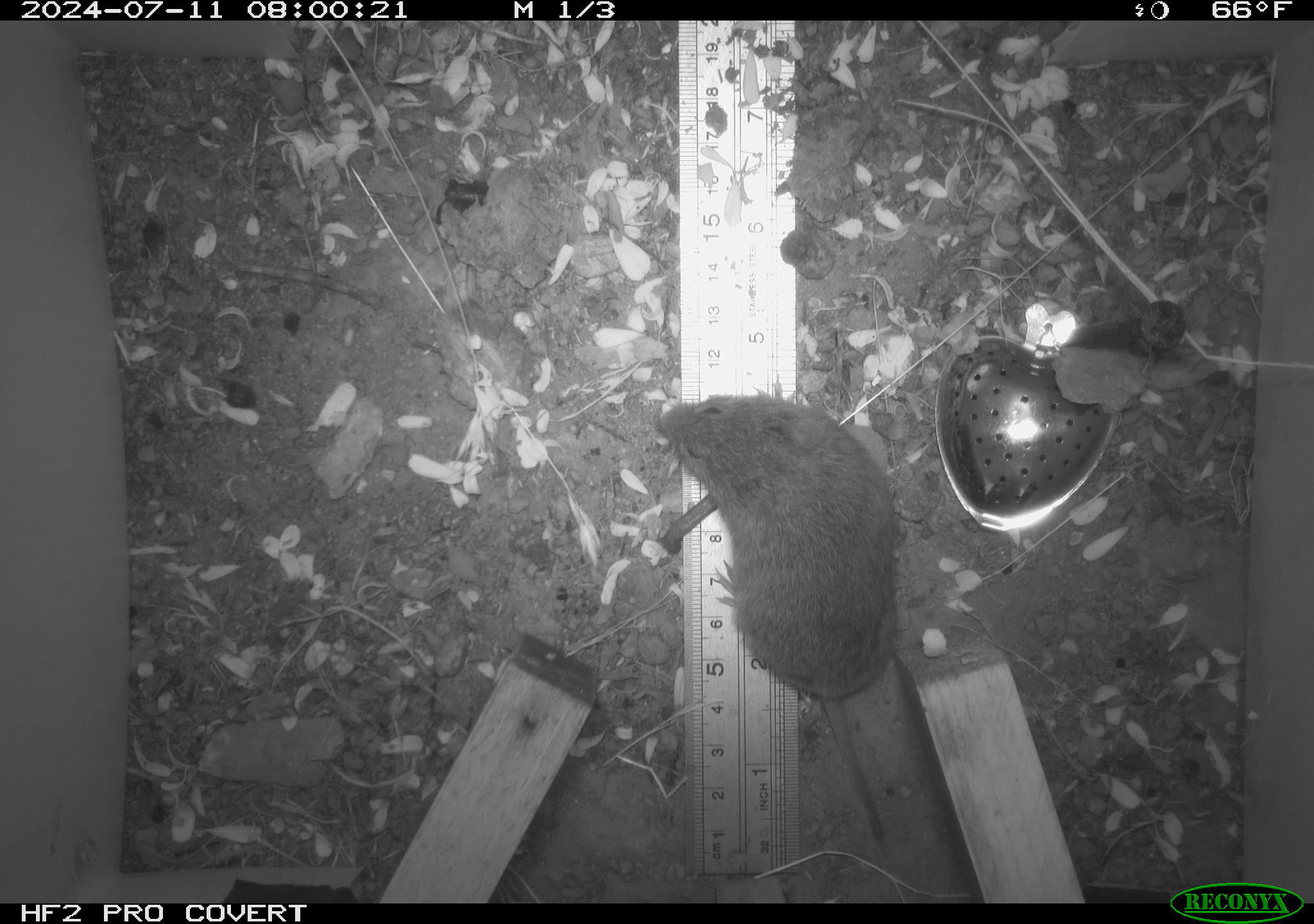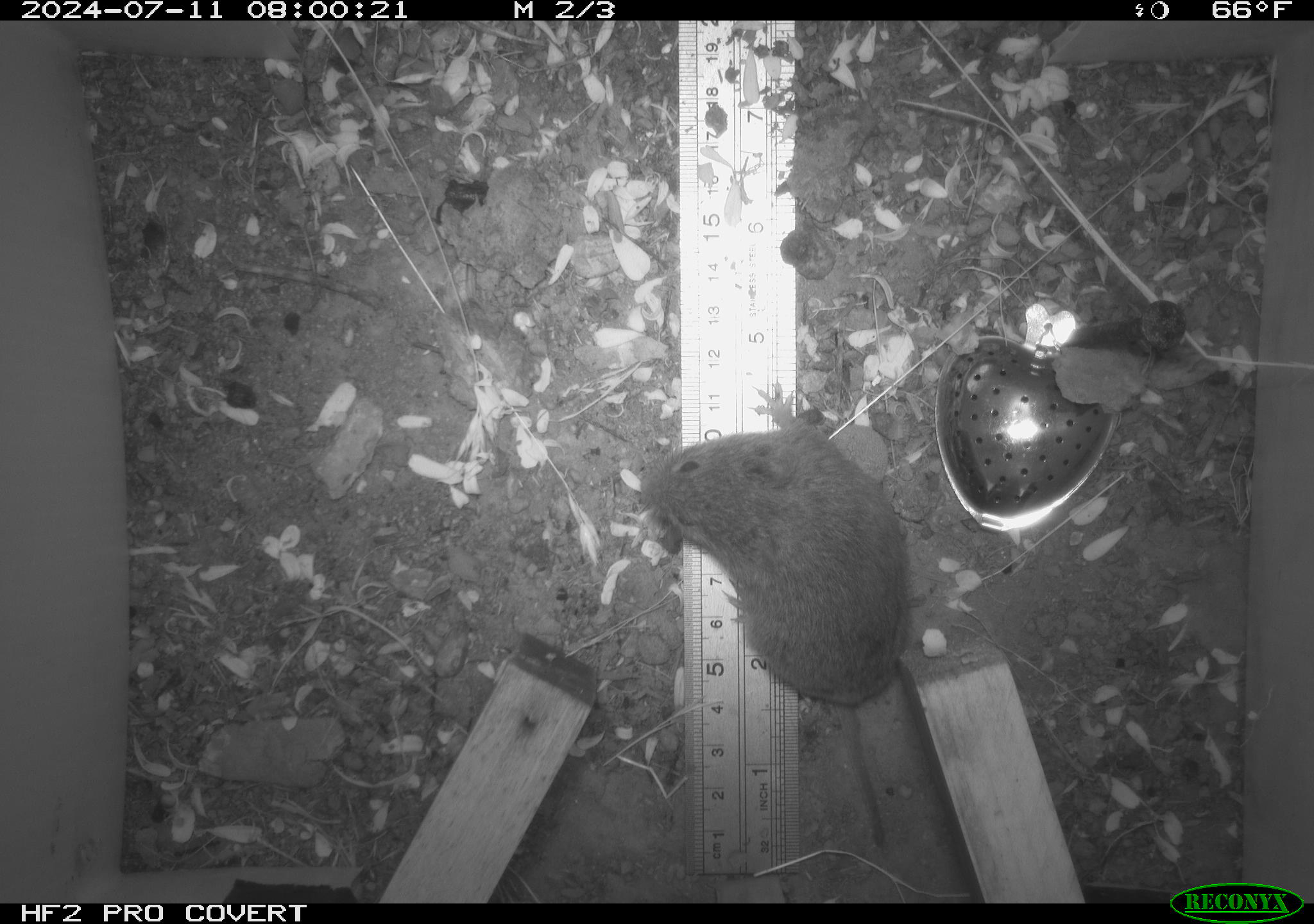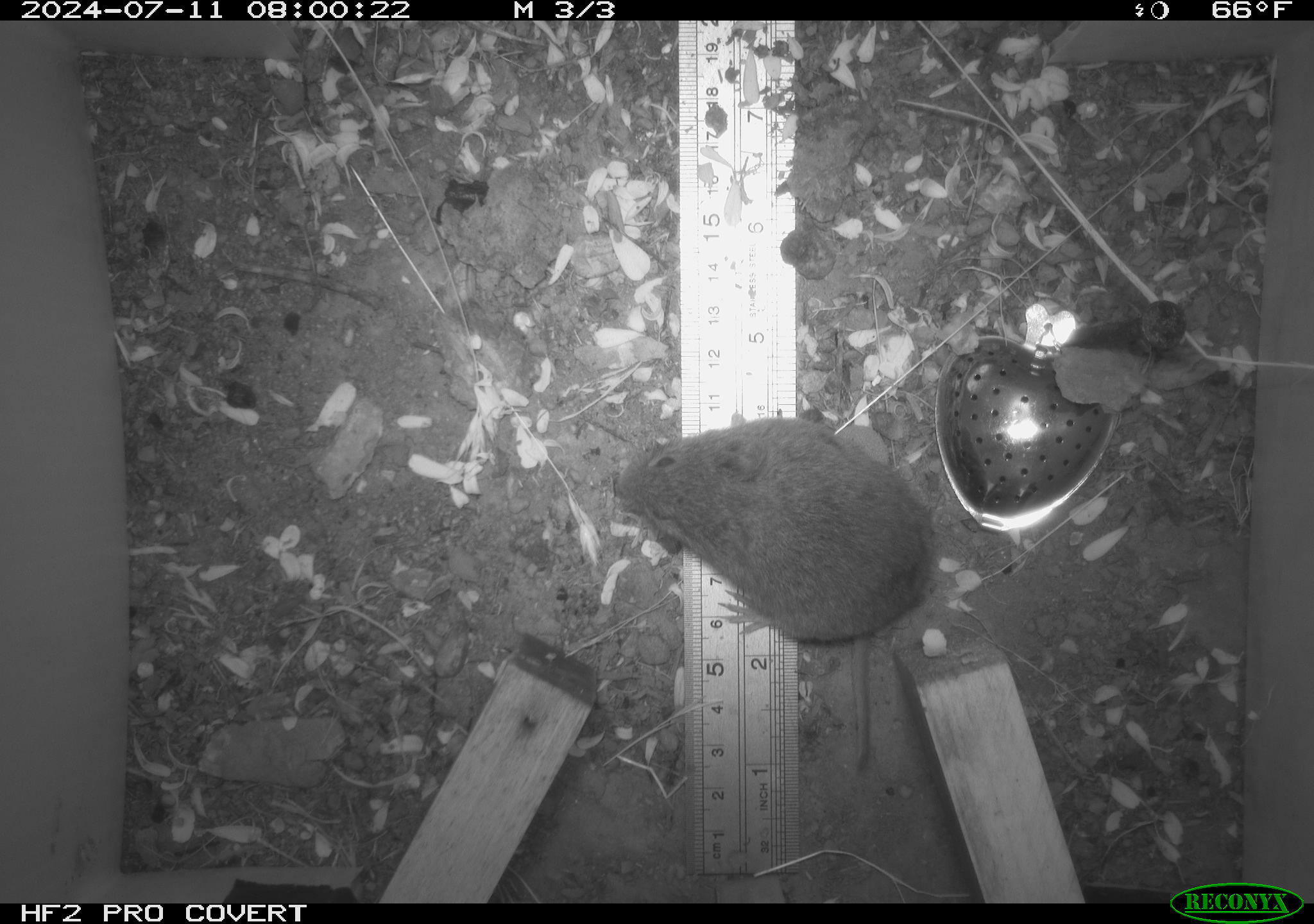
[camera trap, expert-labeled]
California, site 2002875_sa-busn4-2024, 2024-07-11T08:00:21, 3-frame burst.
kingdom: Animalia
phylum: Chordata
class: Mammalia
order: Rodentia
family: Cricetidae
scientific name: Arvicolinae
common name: voles, lemmings, and muskrats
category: arvicolinae subfamily